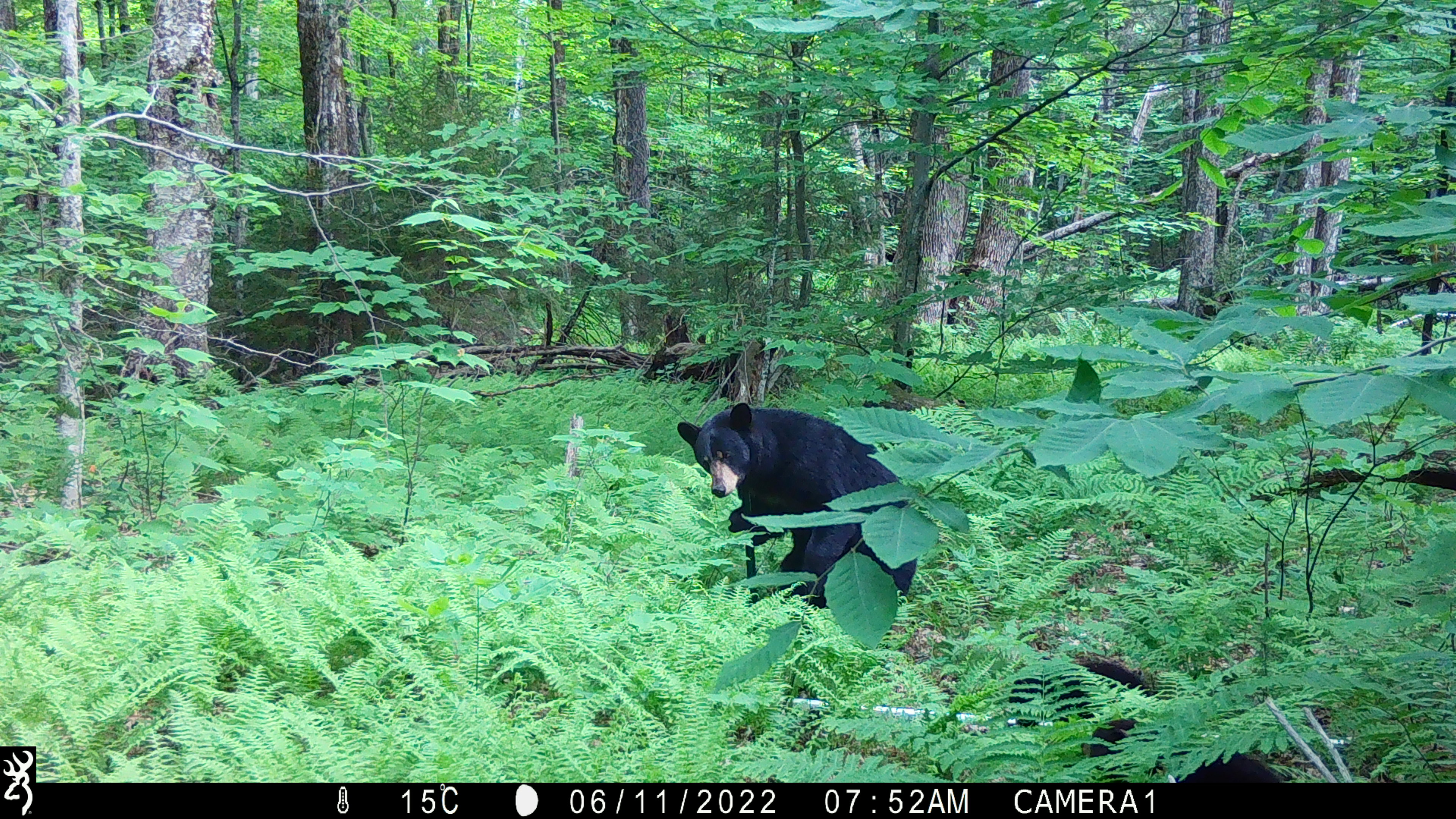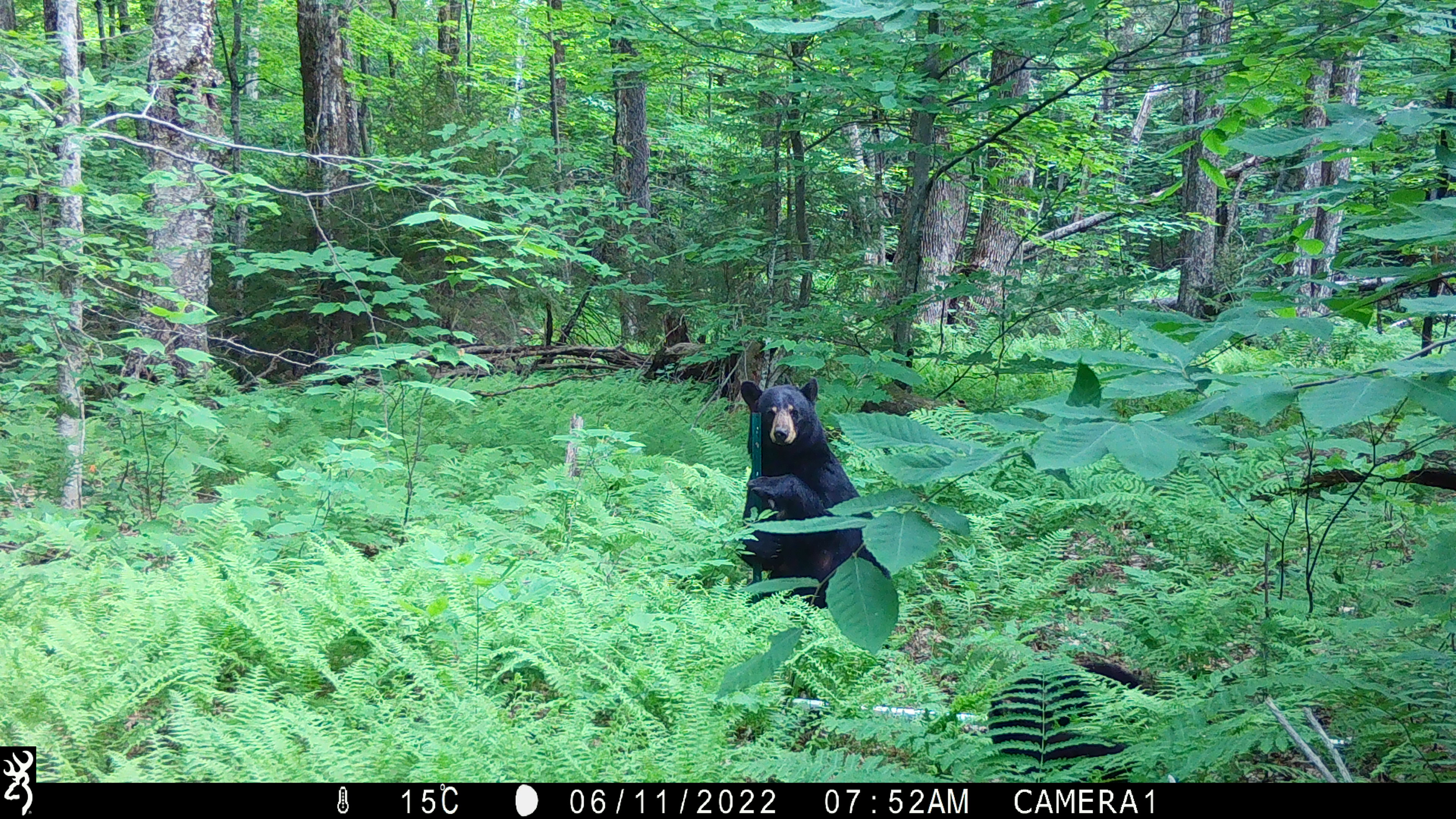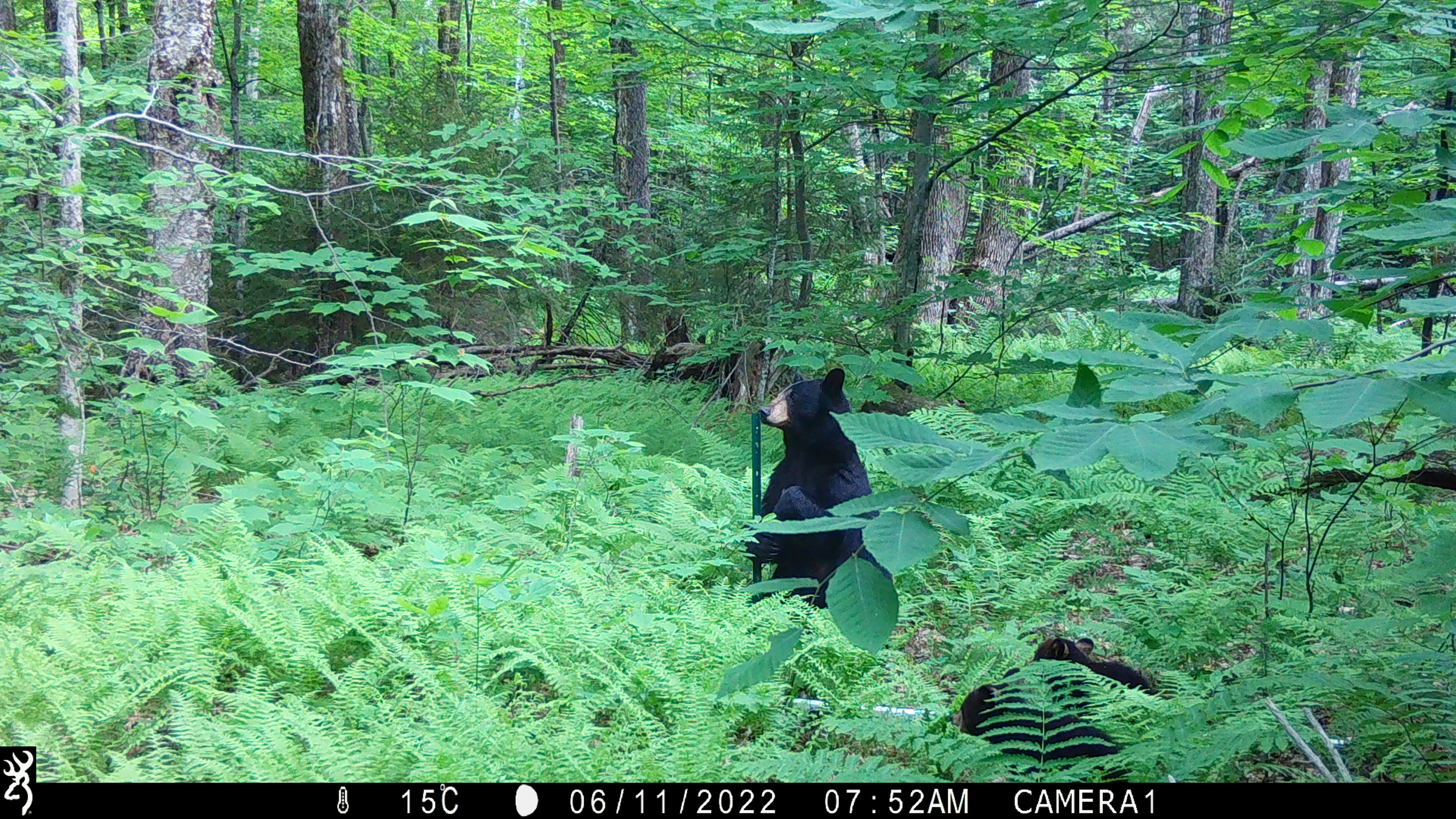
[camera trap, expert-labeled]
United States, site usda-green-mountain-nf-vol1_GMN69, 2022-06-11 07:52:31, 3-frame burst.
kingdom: Animalia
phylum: Chordata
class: Mammalia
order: Carnivora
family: Ursidae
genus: Ursus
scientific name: Ursus americanus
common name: black bear